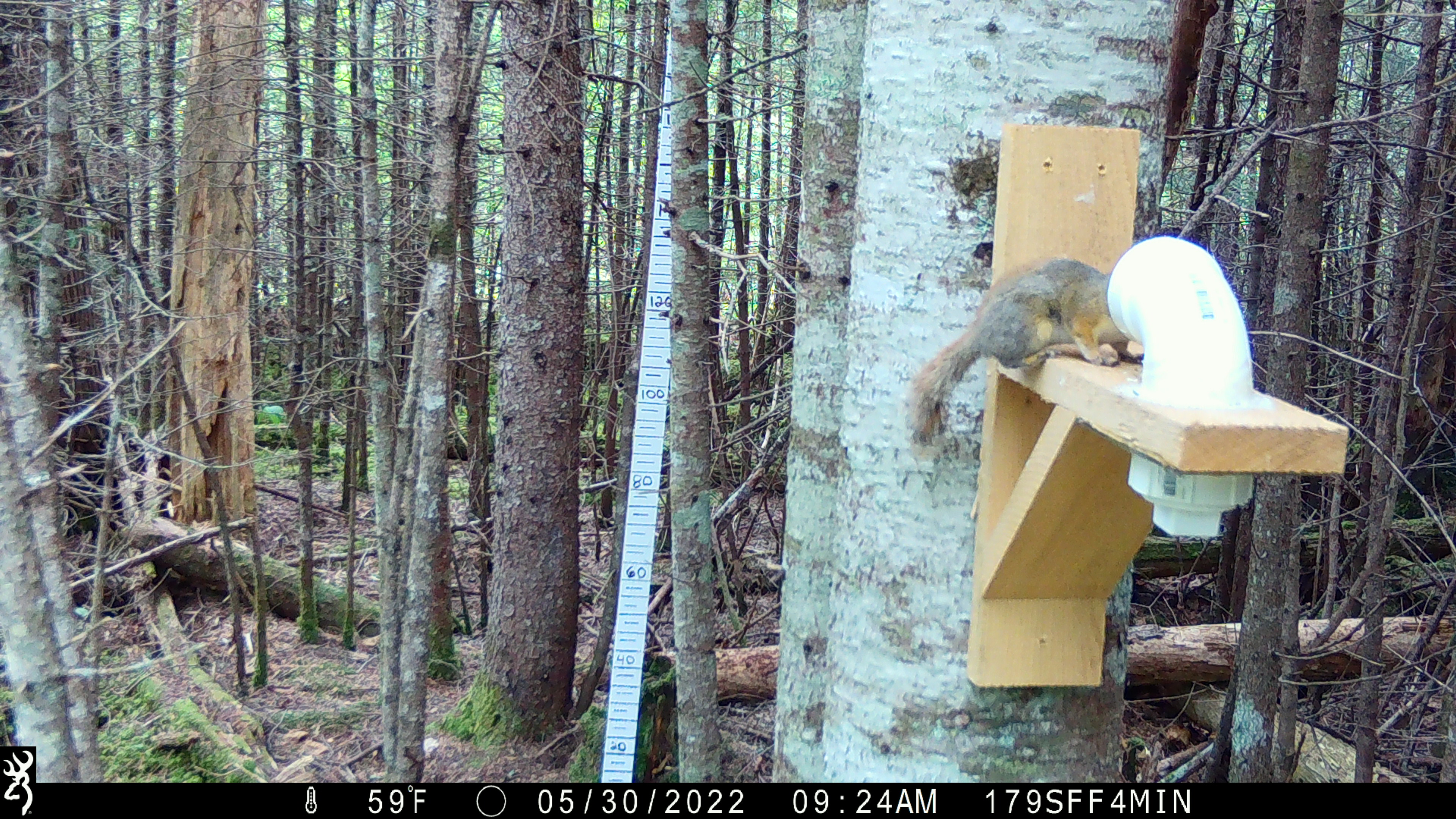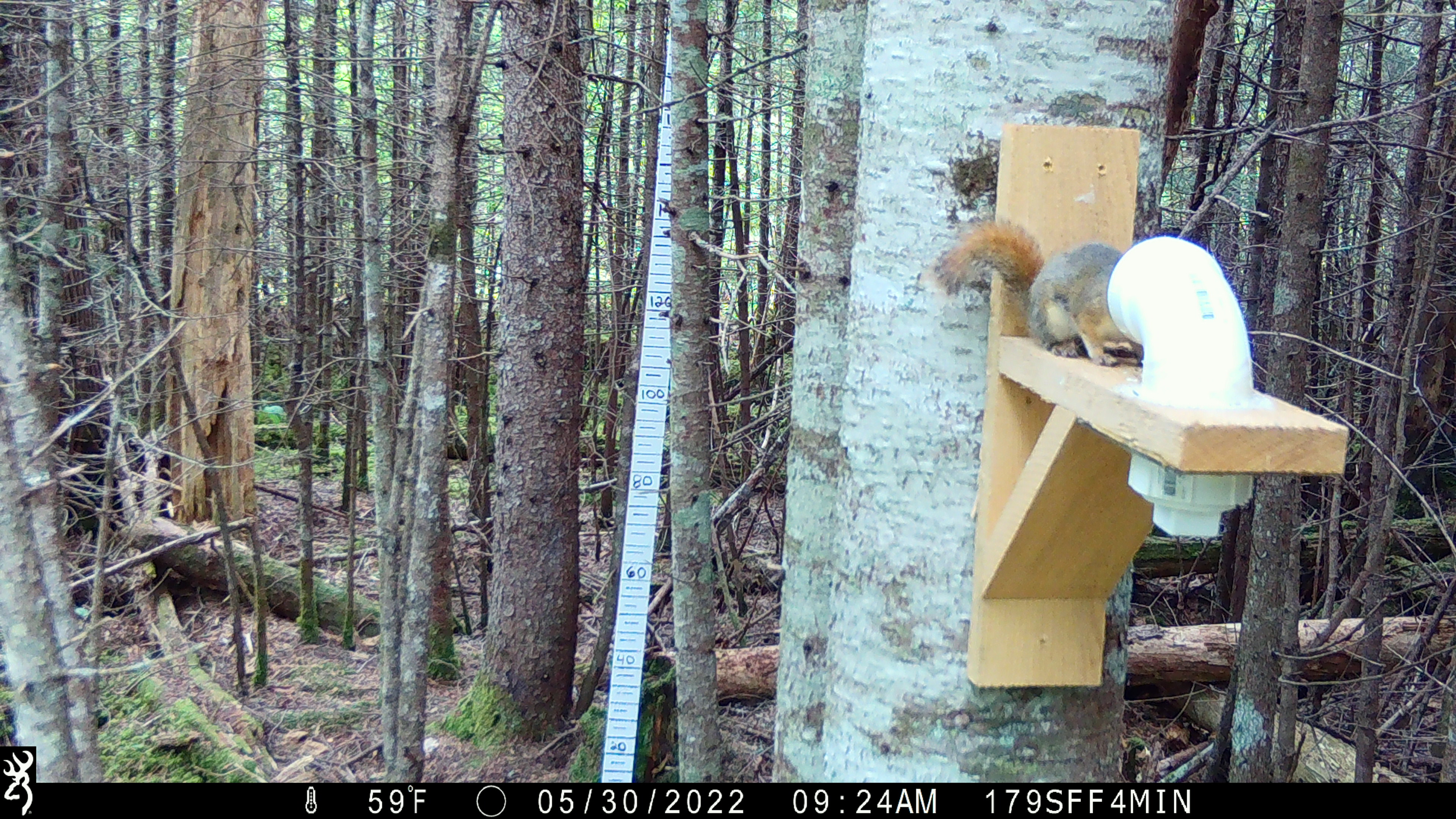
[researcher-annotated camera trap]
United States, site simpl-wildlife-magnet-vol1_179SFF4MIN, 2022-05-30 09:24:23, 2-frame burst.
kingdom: Animalia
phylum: Chordata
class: Mammalia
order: Rodentia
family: Sciuridae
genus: Tamiasciurus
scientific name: Tamiasciurus hudsonicus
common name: red squirrel